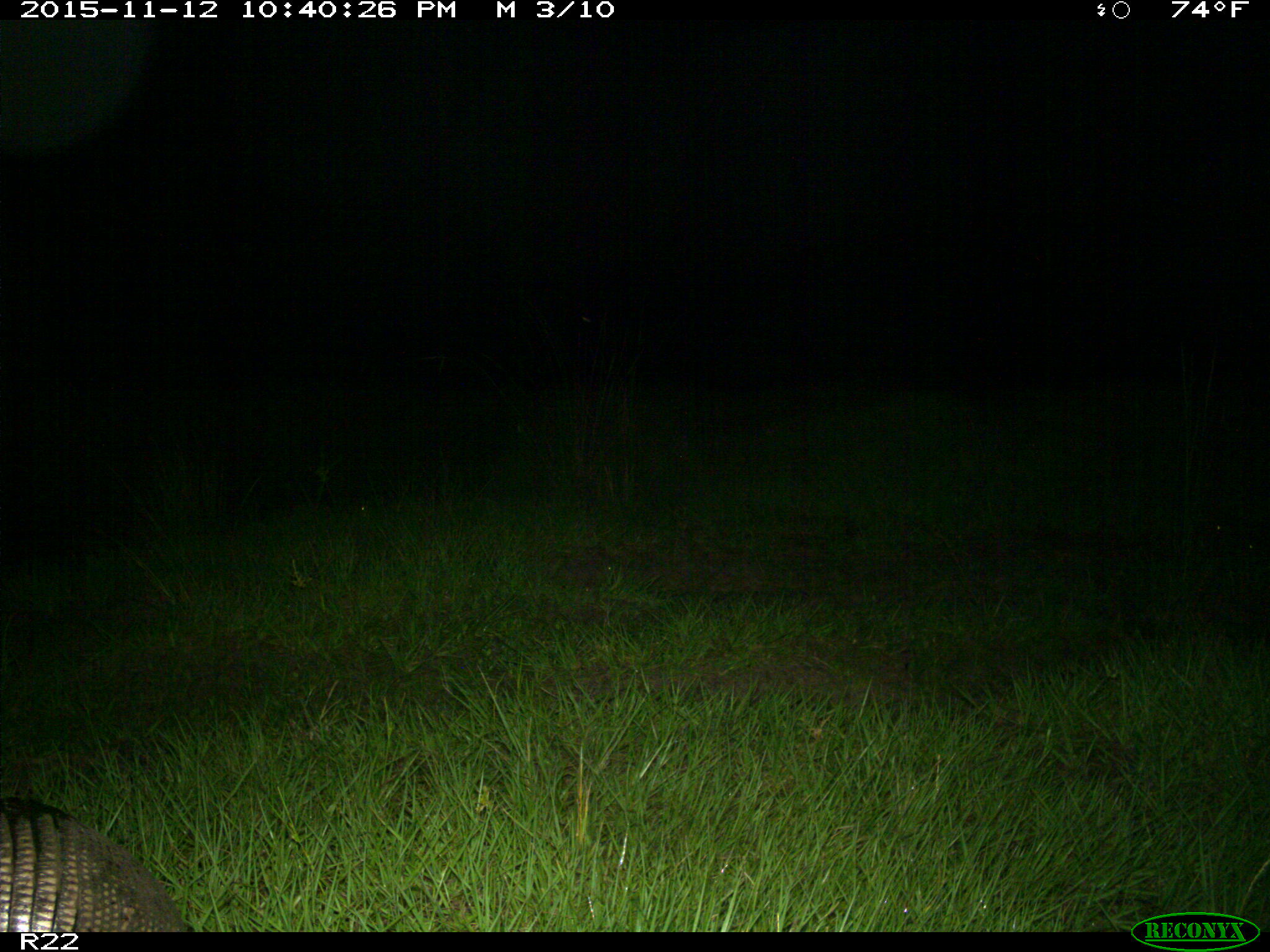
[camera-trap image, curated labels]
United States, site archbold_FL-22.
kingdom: Animalia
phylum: Chordata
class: Mammalia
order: Cingulata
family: Dasypodidae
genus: Dasypus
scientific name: Dasypus novemcinctus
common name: nine-banded armadillo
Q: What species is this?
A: Dasypus novemcinctus (nine-banded armadillo).